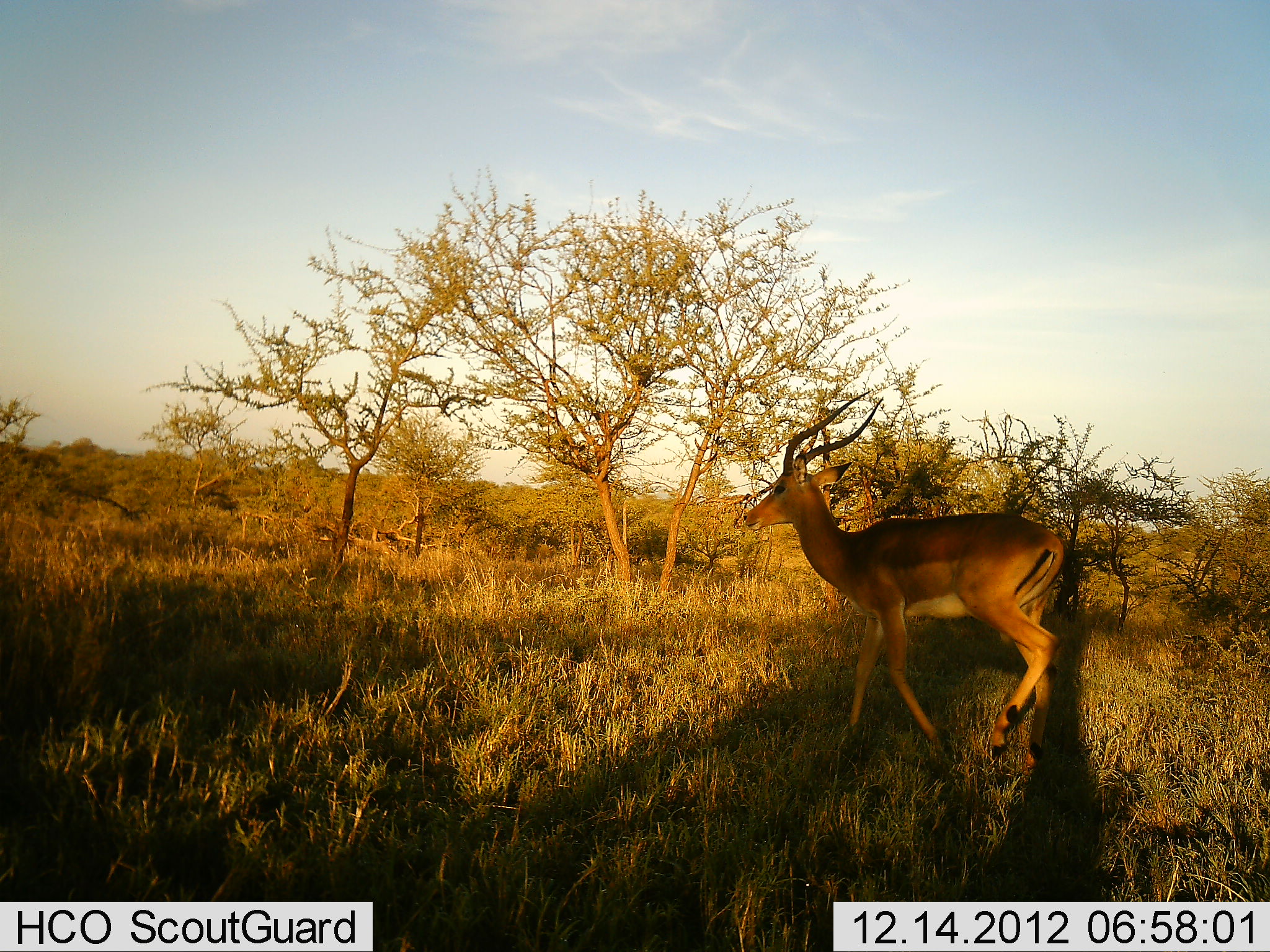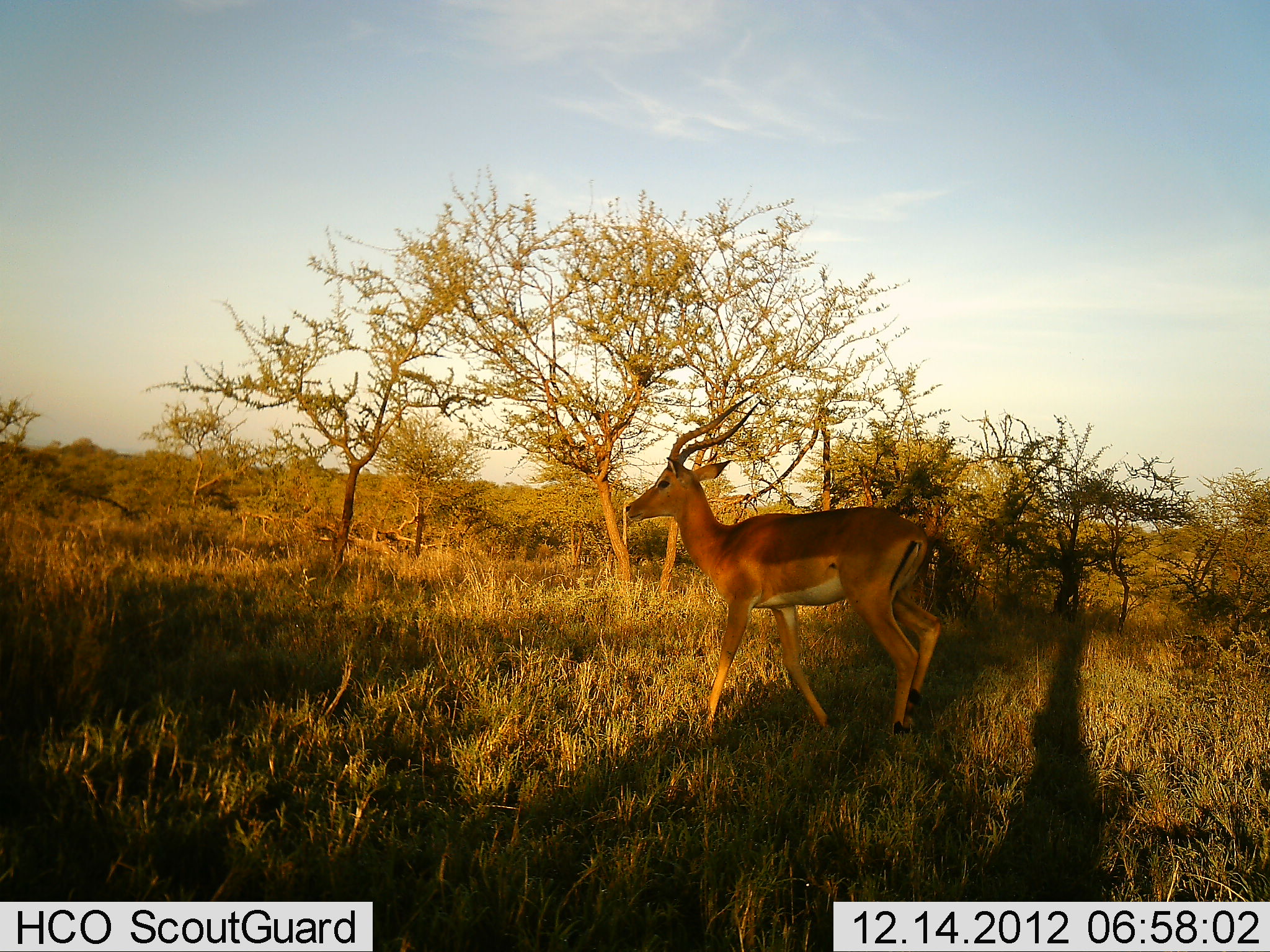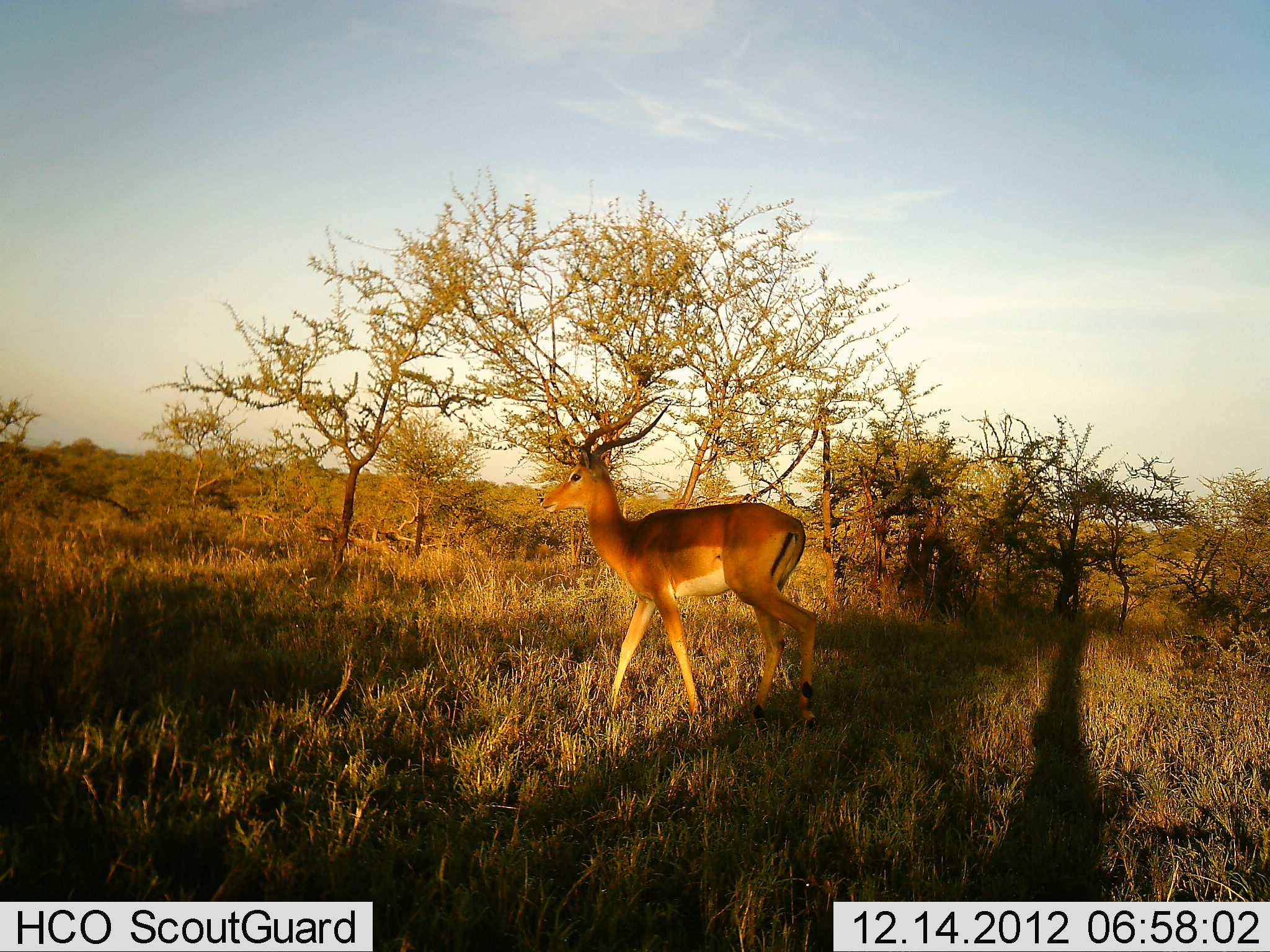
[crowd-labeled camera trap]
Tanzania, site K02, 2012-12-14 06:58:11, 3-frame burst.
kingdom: Animalia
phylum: Chordata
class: Mammalia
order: Artiodactyla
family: Bovidae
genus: Aepyceros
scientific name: Aepyceros melampus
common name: impala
Impala (Aepyceros melampus), count 1. Behavior (volunteer vote fractions): standing 13%, resting 0%, moving 90%, interacting 0%. Young present (vote fraction): 0%. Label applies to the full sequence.